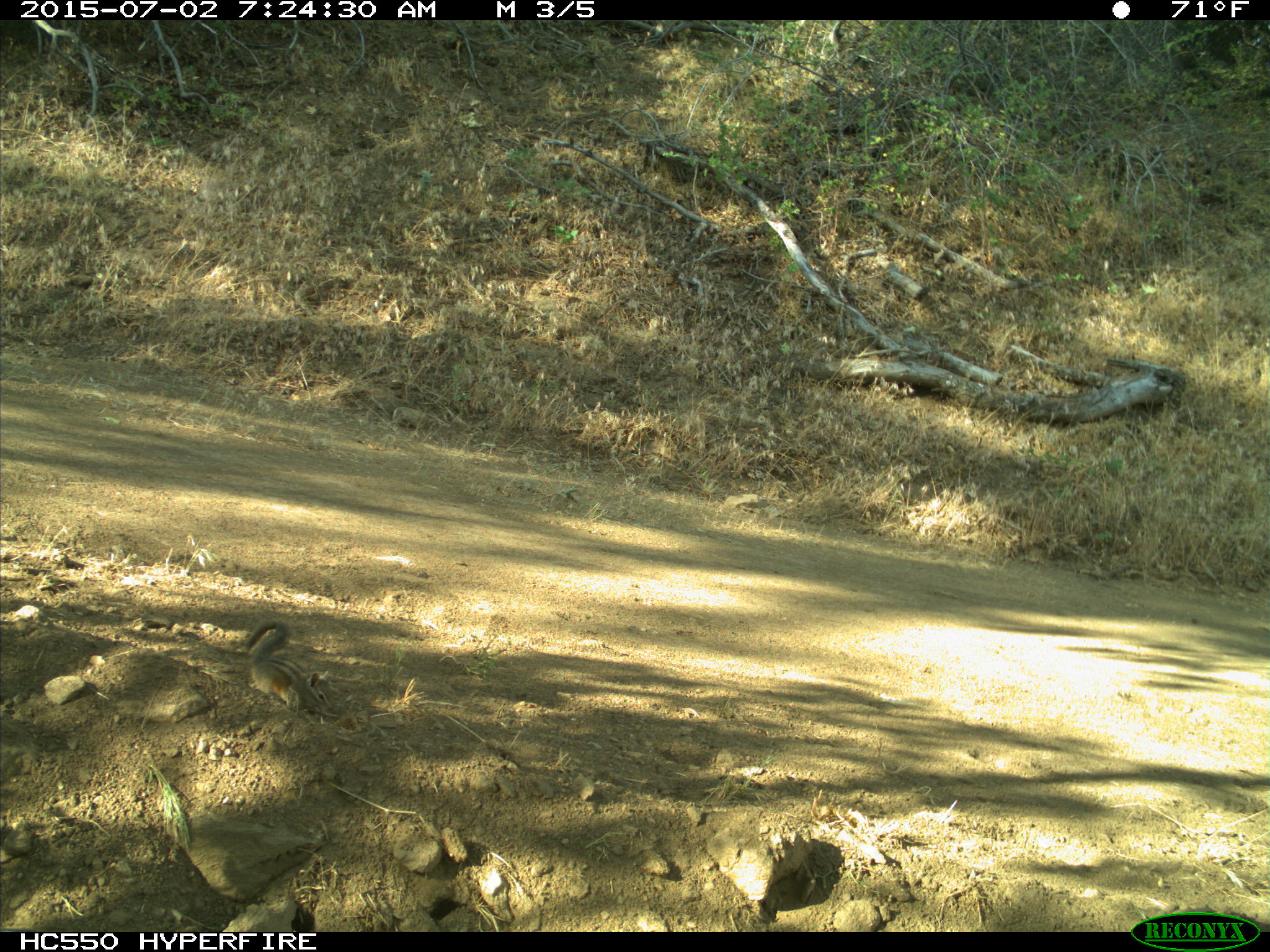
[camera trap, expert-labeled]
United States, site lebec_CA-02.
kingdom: Animalia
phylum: Chordata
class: Mammalia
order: Rodentia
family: Sciuridae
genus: Tamias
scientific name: Tamias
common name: chipmunk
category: unidentified chipmunk